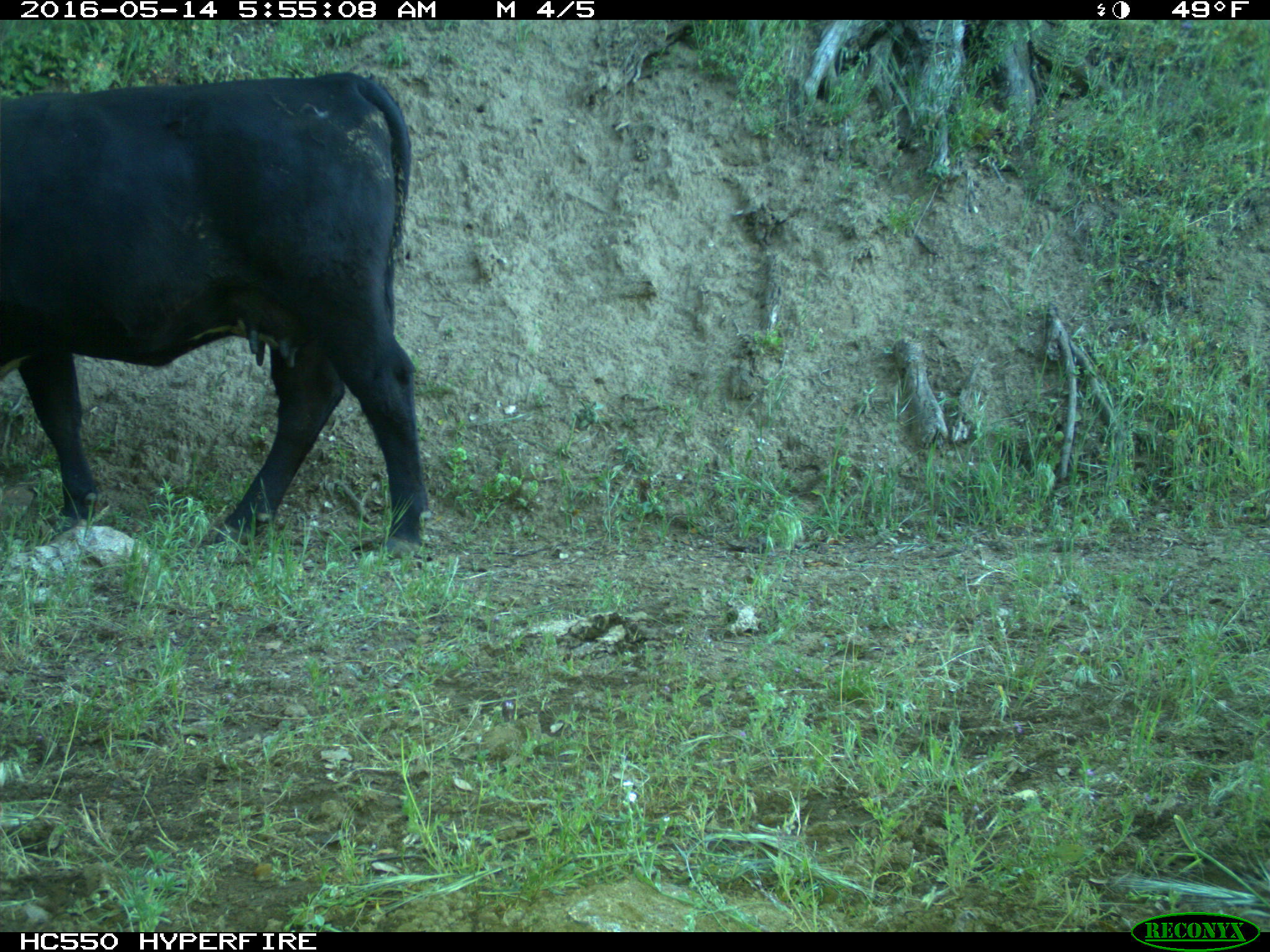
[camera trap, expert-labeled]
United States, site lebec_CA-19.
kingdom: Animalia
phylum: Chordata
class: Mammalia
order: Artiodactyla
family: Bovidae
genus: Bos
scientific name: Bos taurus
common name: domestic cow